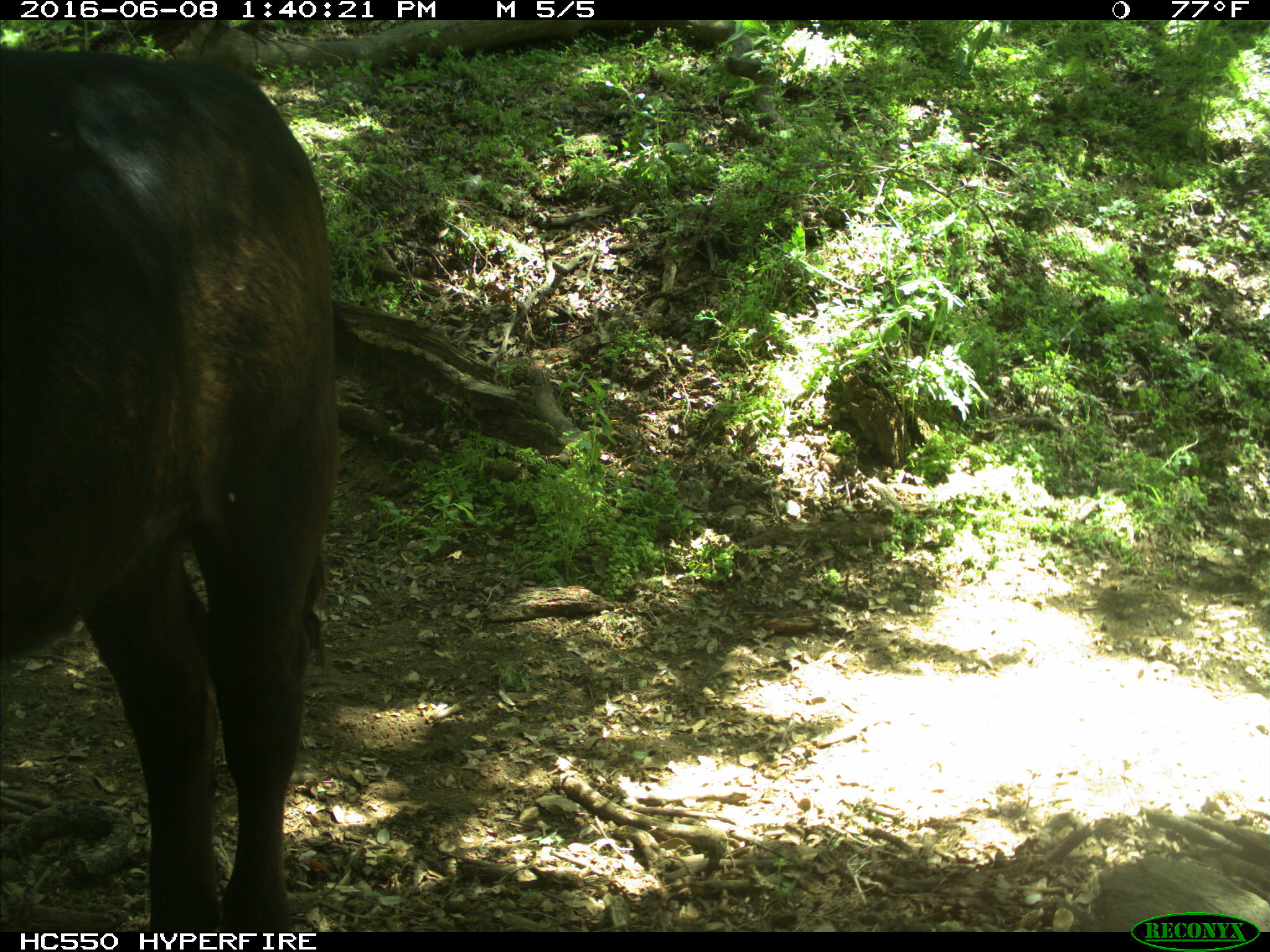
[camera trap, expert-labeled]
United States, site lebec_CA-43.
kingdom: Animalia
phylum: Chordata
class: Mammalia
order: Artiodactyla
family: Bovidae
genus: Bos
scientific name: Bos taurus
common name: domestic cow